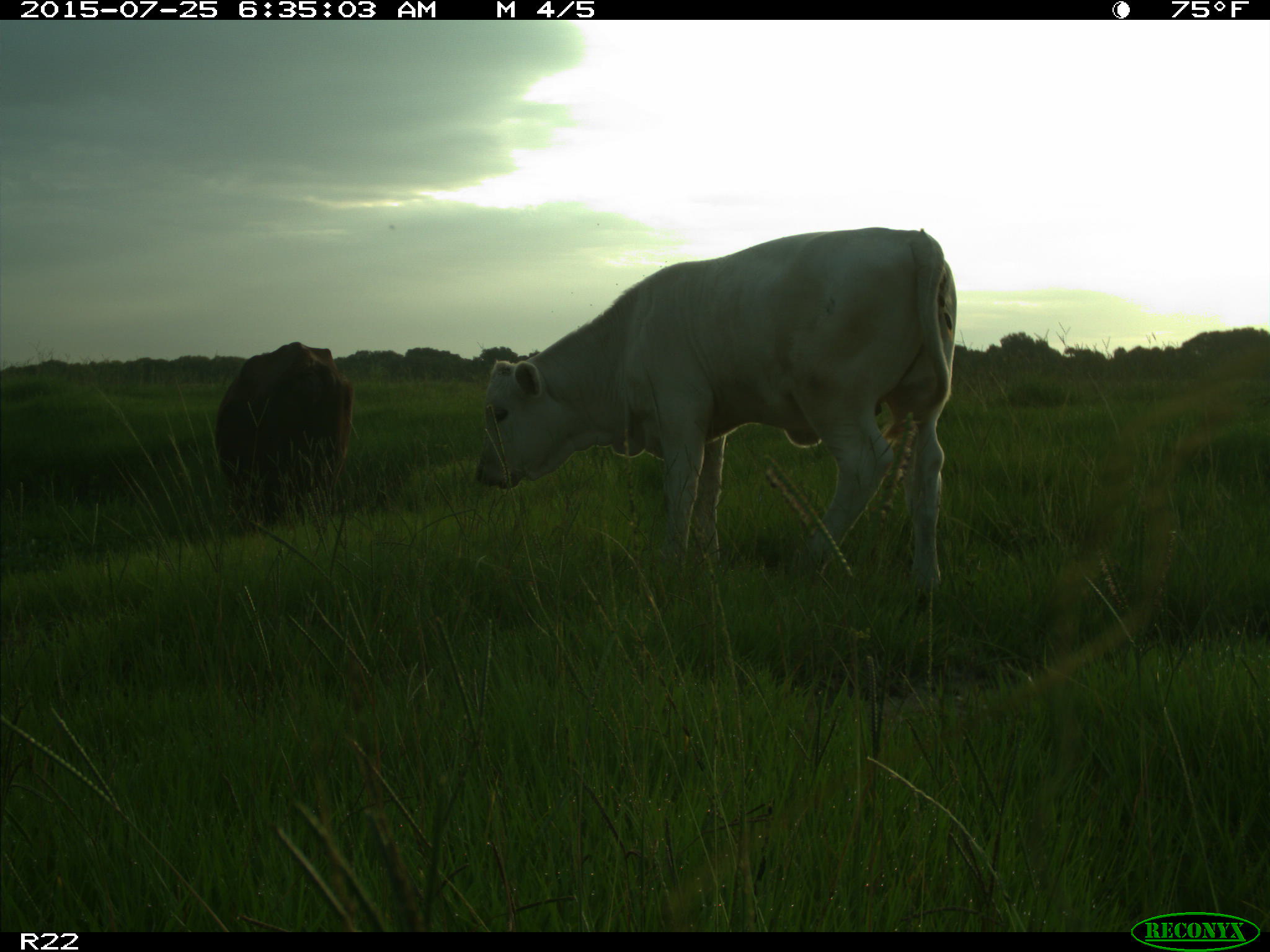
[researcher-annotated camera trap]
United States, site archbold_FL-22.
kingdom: Animalia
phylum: Chordata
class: Mammalia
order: Artiodactyla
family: Bovidae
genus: Bos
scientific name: Bos taurus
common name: domestic cow